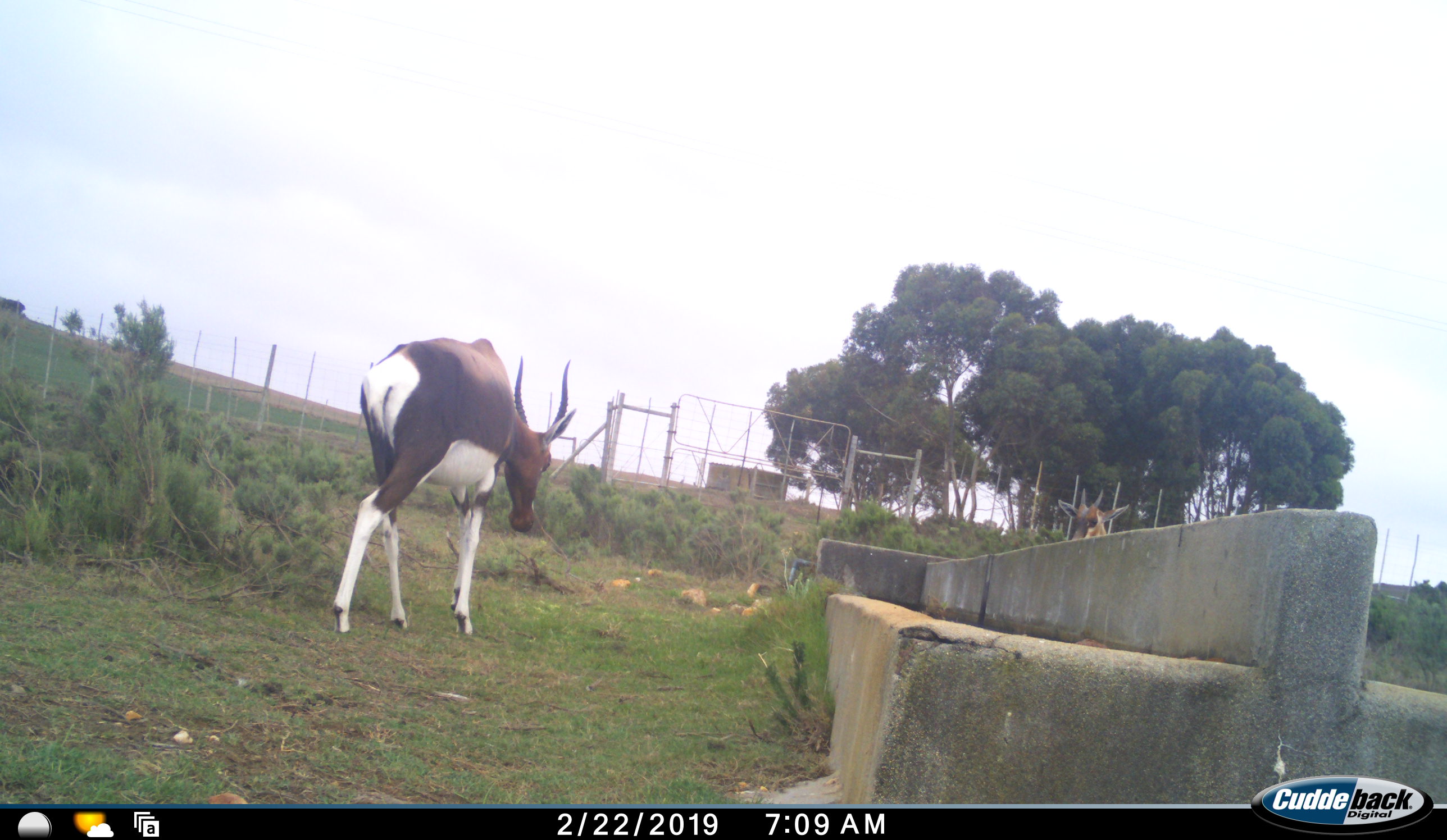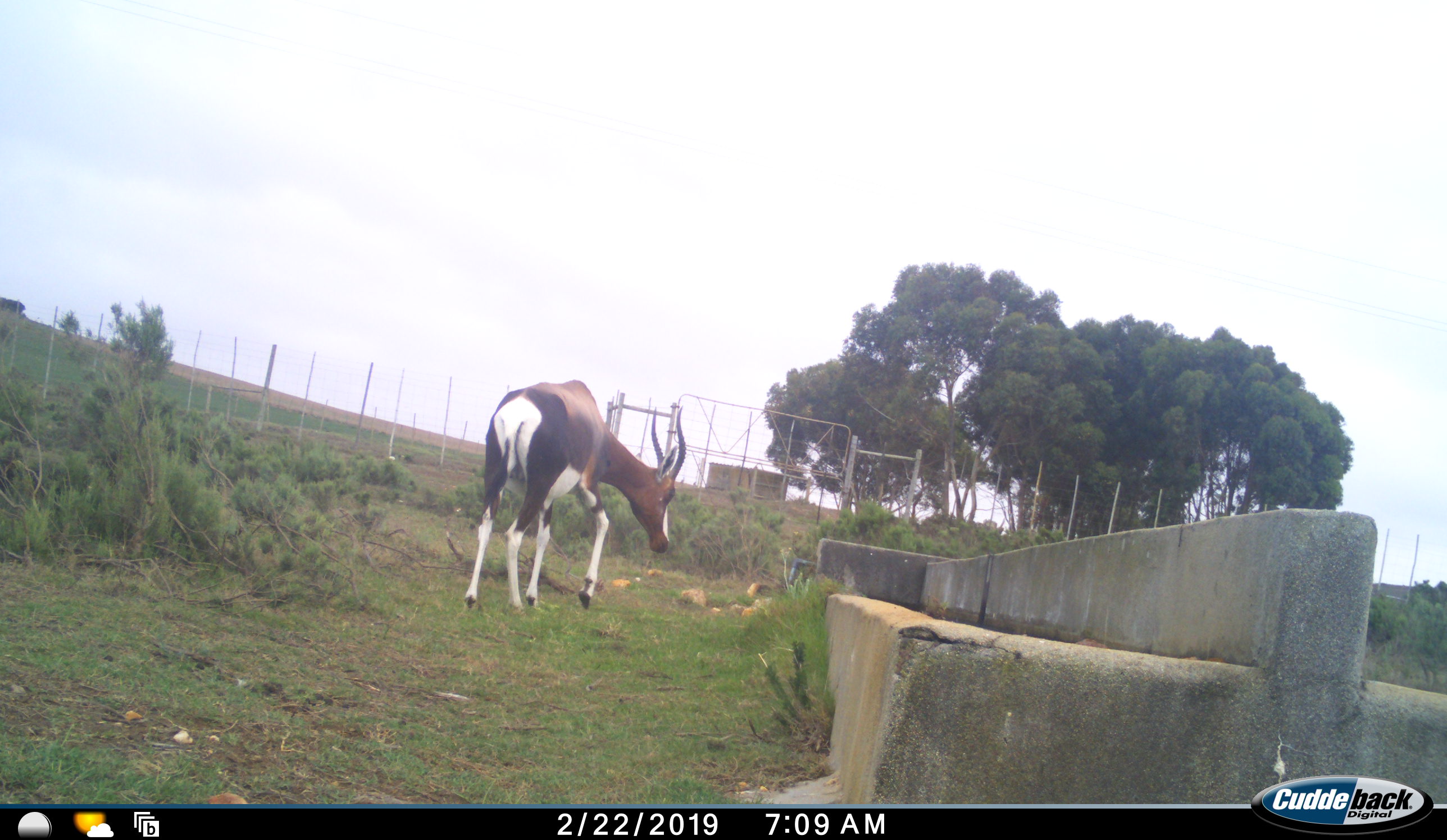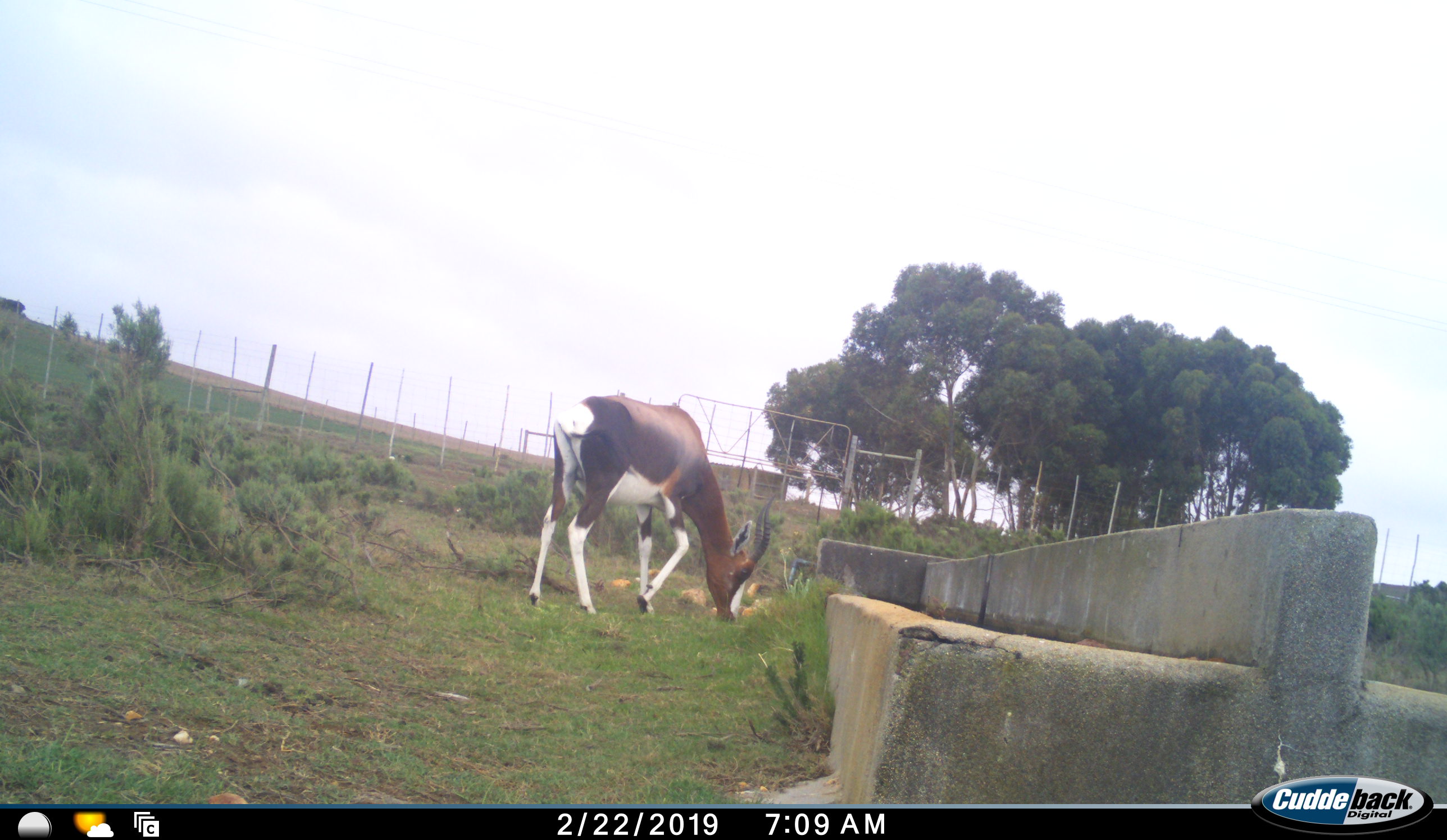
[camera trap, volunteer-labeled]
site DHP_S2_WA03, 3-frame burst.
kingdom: Animalia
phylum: Chordata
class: Mammalia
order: Artiodactyla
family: Bovidae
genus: Damaliscus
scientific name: Damaliscus pygargus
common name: bontebok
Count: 2.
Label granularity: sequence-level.